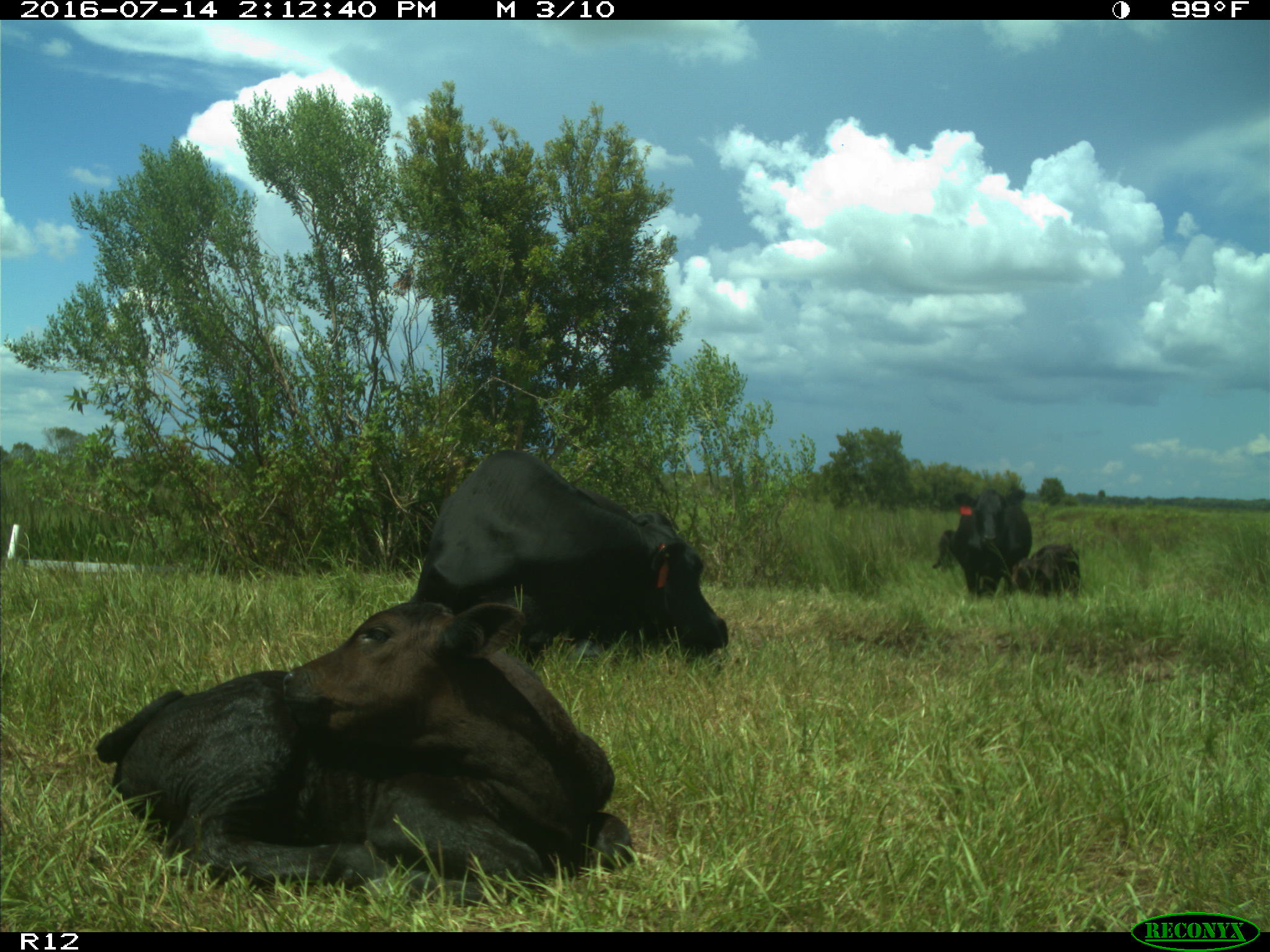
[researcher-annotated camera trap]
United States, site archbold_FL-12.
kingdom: Animalia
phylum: Chordata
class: Mammalia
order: Artiodactyla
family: Bovidae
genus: Bos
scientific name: Bos taurus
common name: domestic cow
Bos taurus (domestic cow).